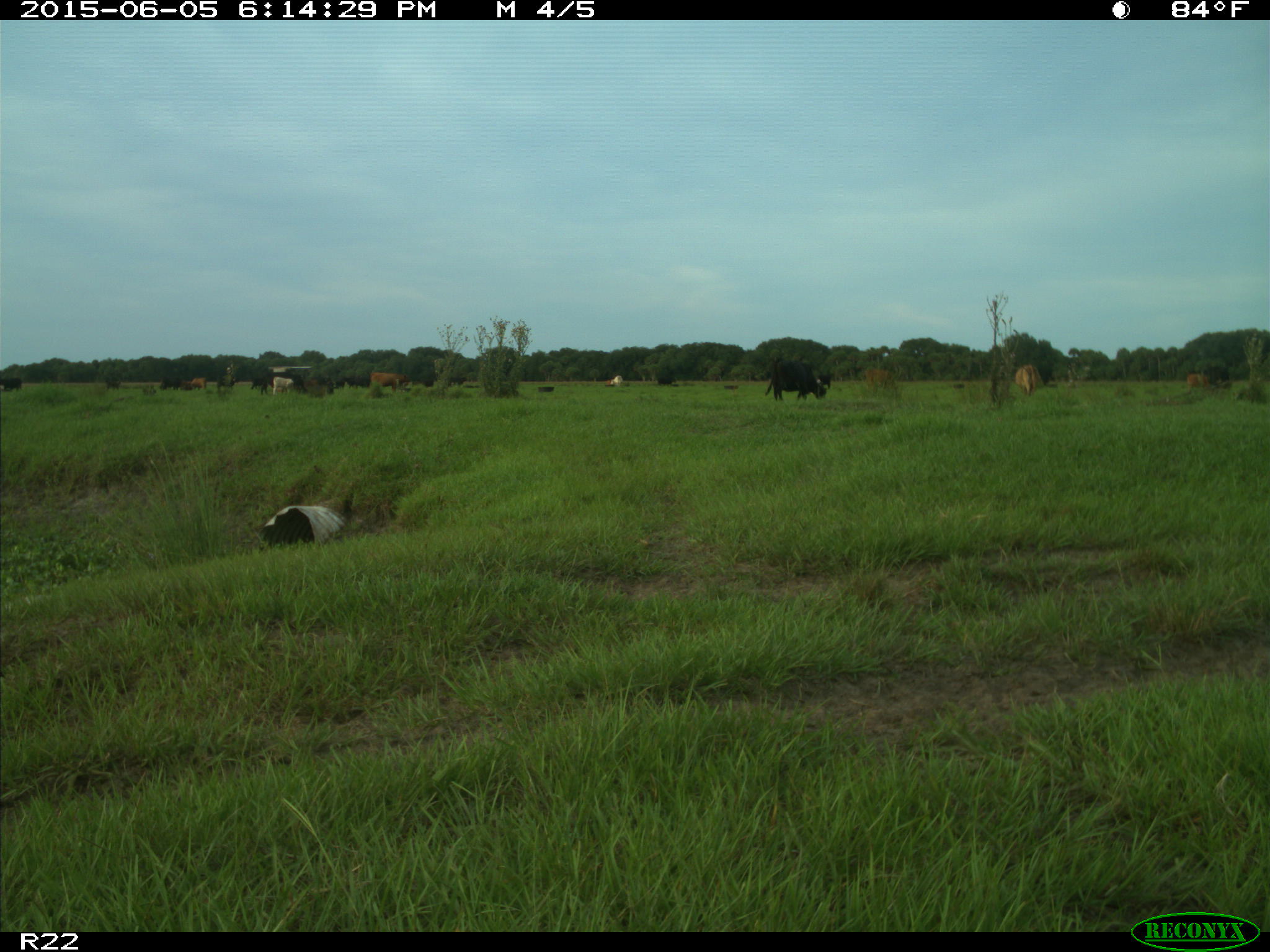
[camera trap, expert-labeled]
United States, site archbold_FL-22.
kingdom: Animalia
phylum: Chordata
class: Mammalia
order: Artiodactyla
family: Bovidae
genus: Bos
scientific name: Bos taurus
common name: domestic cow